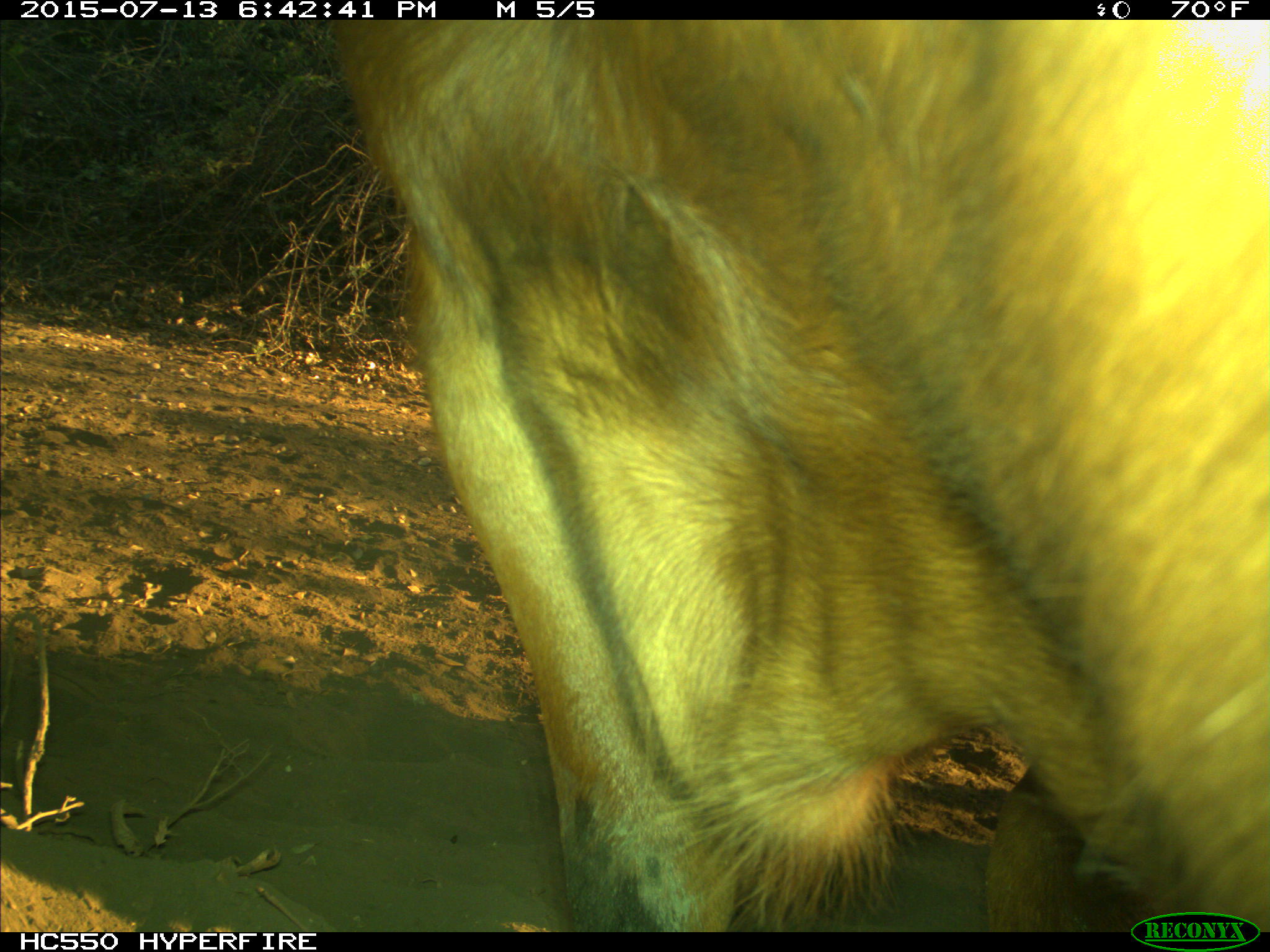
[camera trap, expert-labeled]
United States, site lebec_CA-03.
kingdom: Animalia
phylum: Chordata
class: Mammalia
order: Artiodactyla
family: Bovidae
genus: Bos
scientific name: Bos taurus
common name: domestic cow